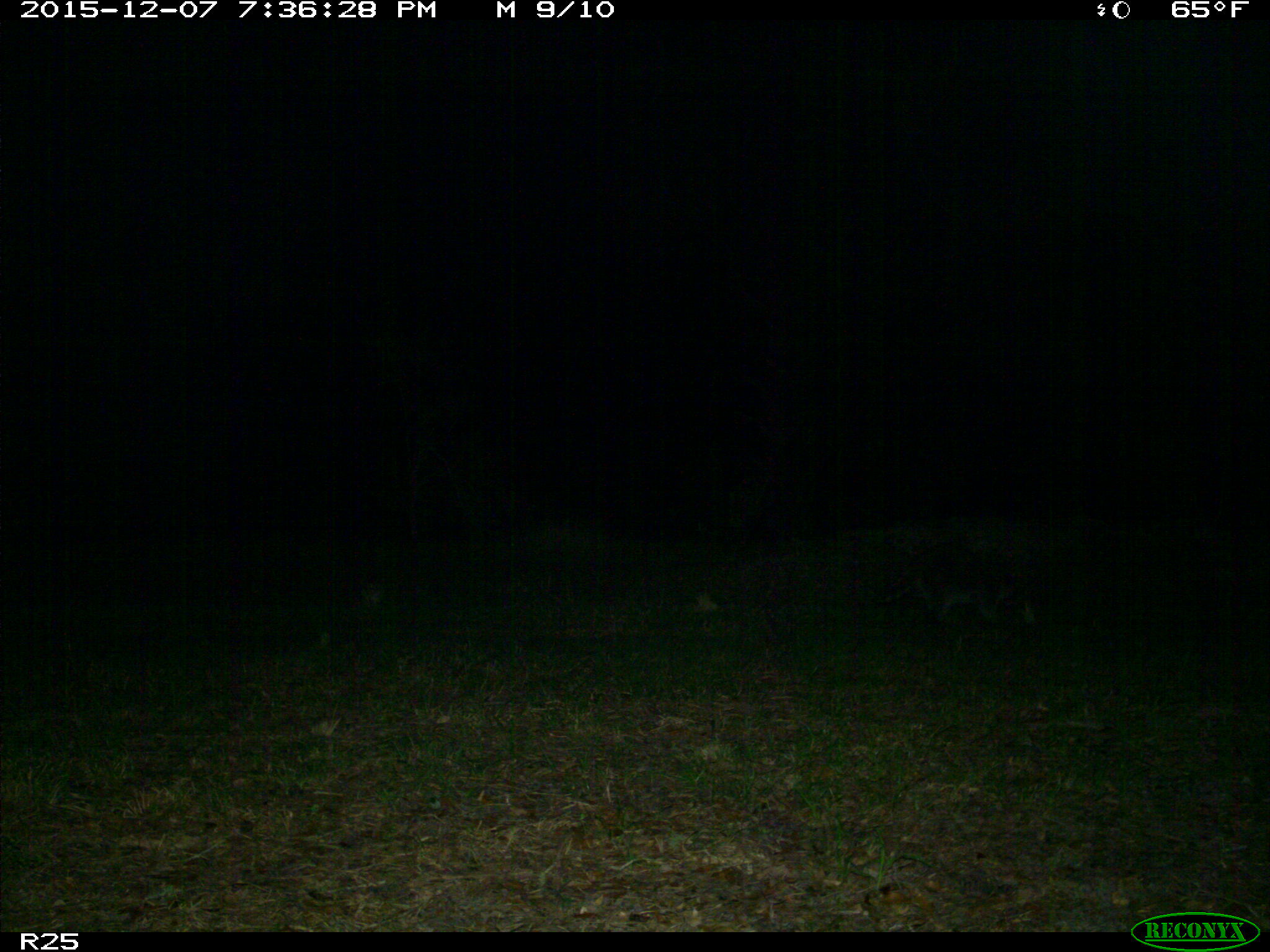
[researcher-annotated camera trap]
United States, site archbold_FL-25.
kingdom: Animalia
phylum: Chordata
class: Mammalia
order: Carnivora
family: Procyonidae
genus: Procyon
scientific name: Procyon lotor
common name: common raccoon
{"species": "Procyon lotor (common raccoon)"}